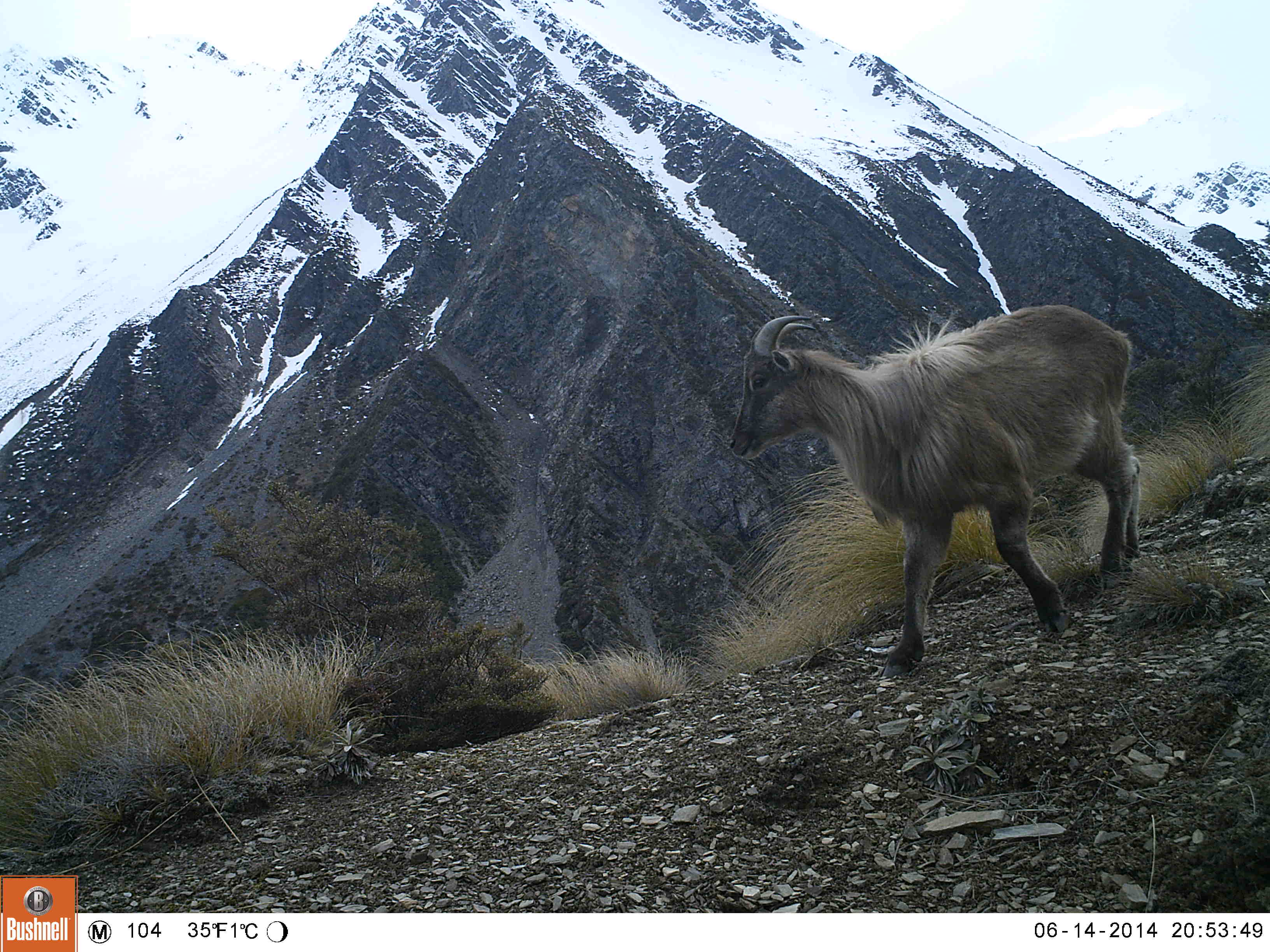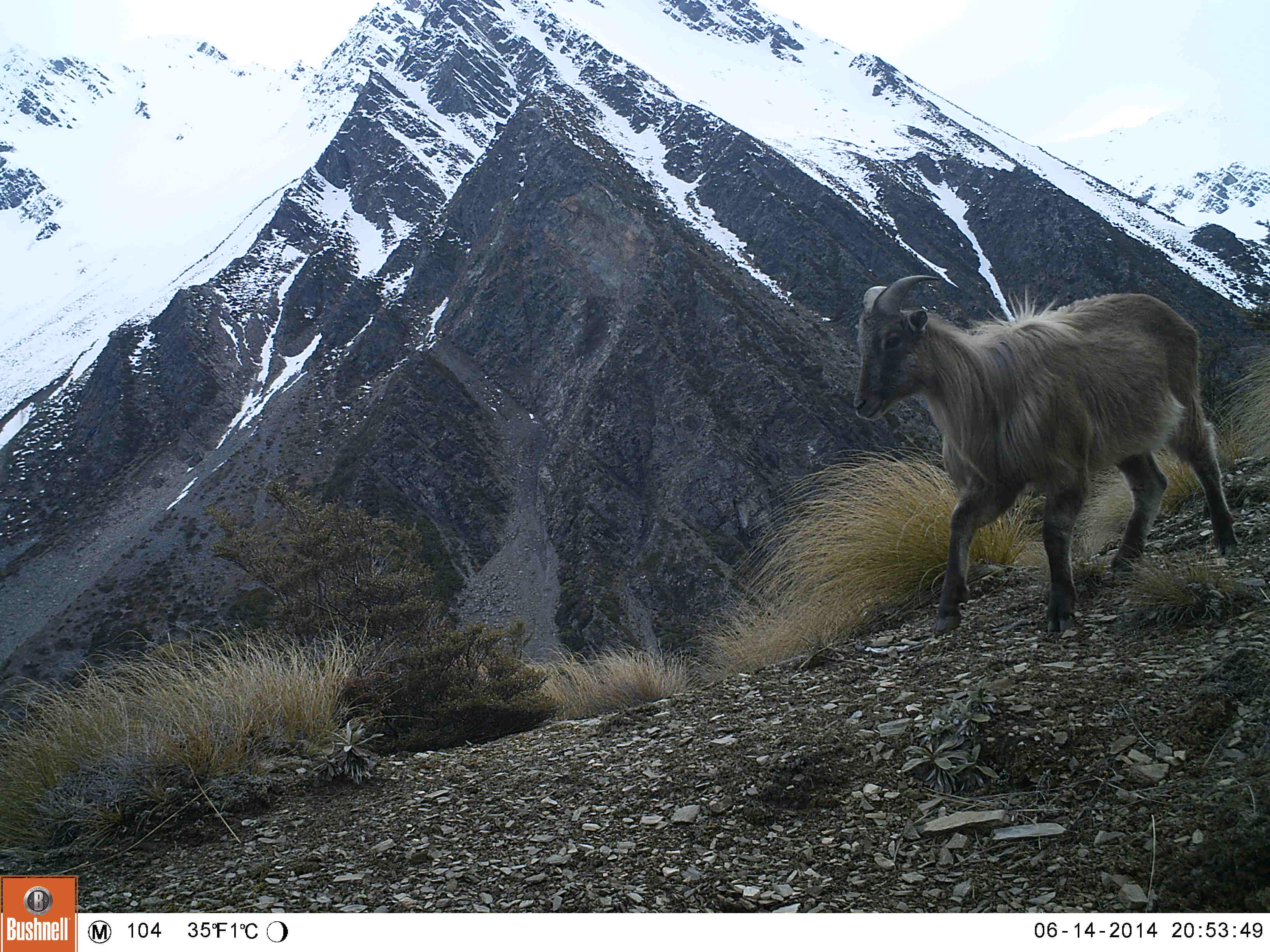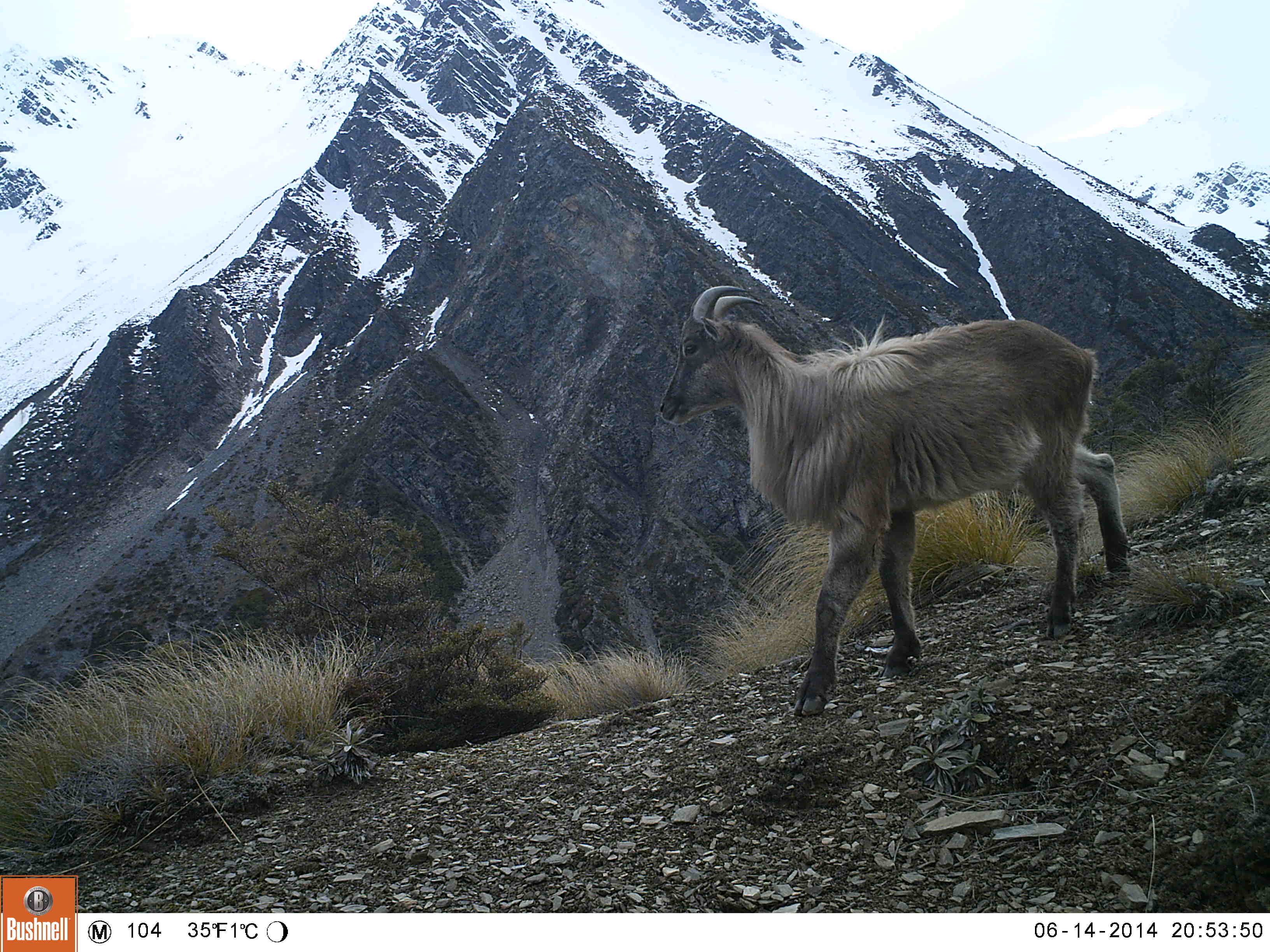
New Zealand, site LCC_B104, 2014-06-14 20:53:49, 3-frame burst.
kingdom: Animalia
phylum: Chordata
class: Mammalia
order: Artiodactyla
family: Bovidae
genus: Nilgiritragus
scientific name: Nilgiritragus hylocrius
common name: tahr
Tahr (Nilgiritragus hylocrius).